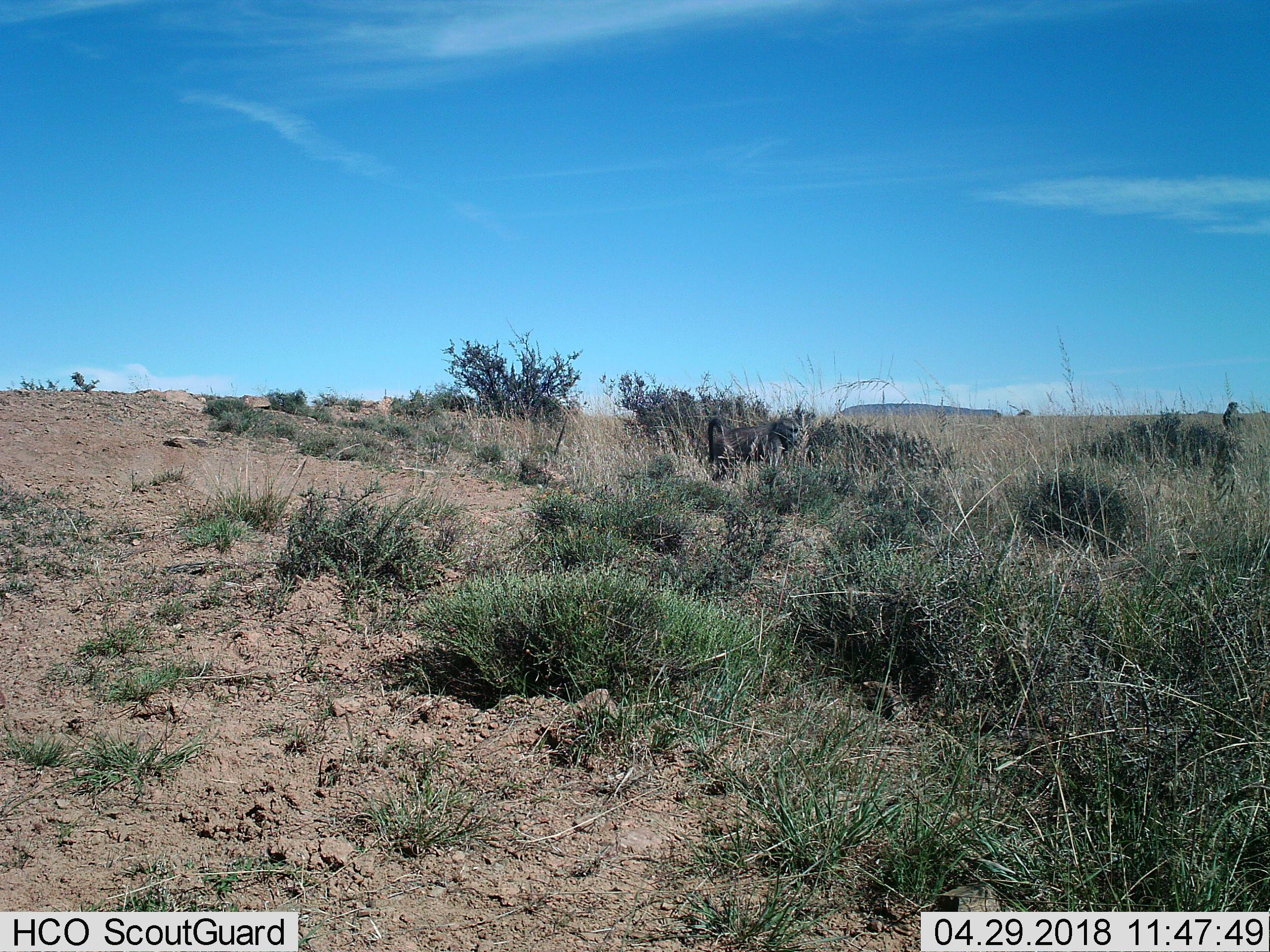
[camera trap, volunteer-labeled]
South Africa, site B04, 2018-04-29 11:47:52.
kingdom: Animalia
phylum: Chordata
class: Mammalia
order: Primates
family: Cercopithecidae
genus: Papio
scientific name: Papio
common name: baboon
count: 2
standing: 40%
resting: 60%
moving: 60%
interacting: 20%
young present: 20%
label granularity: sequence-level